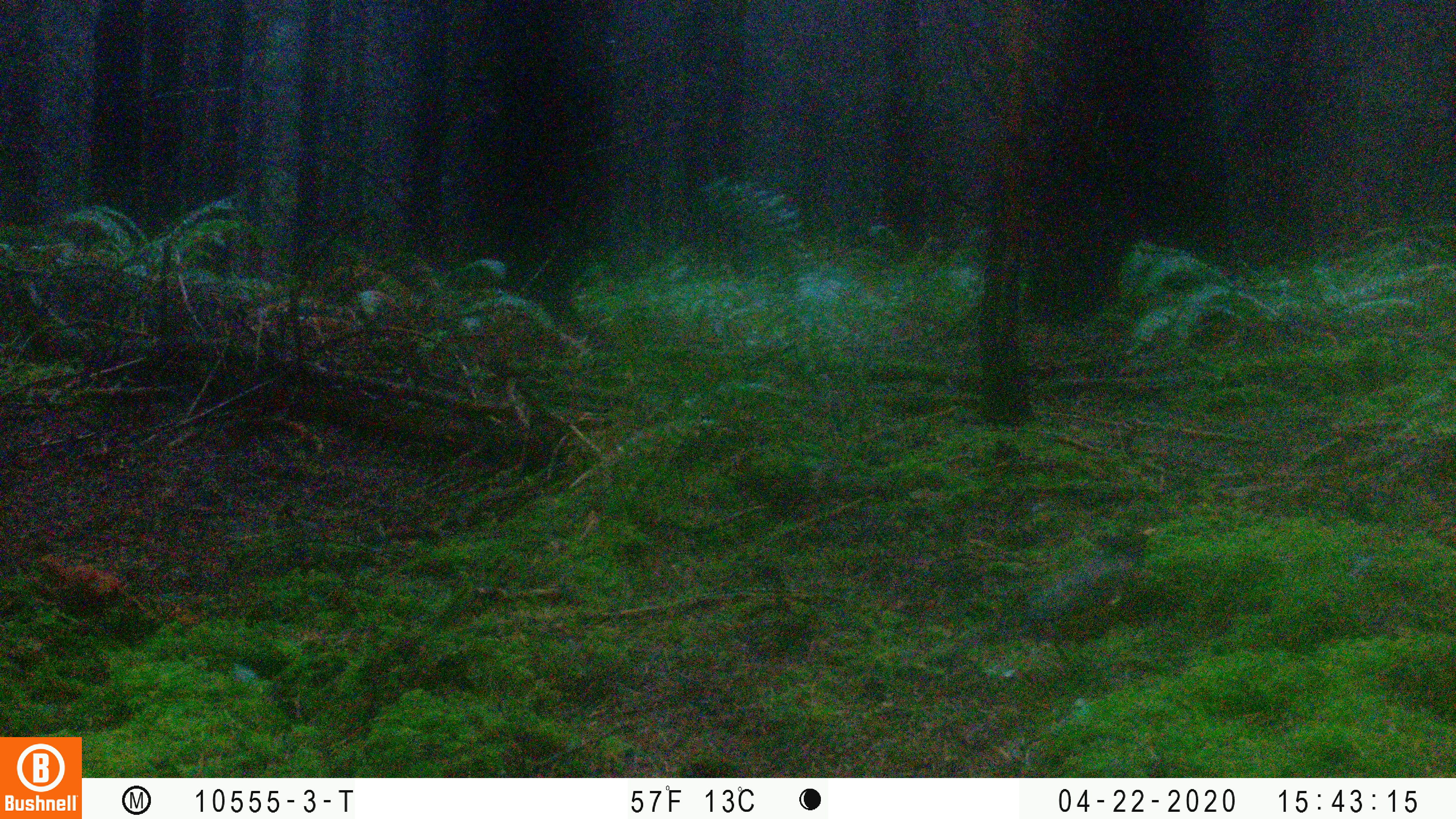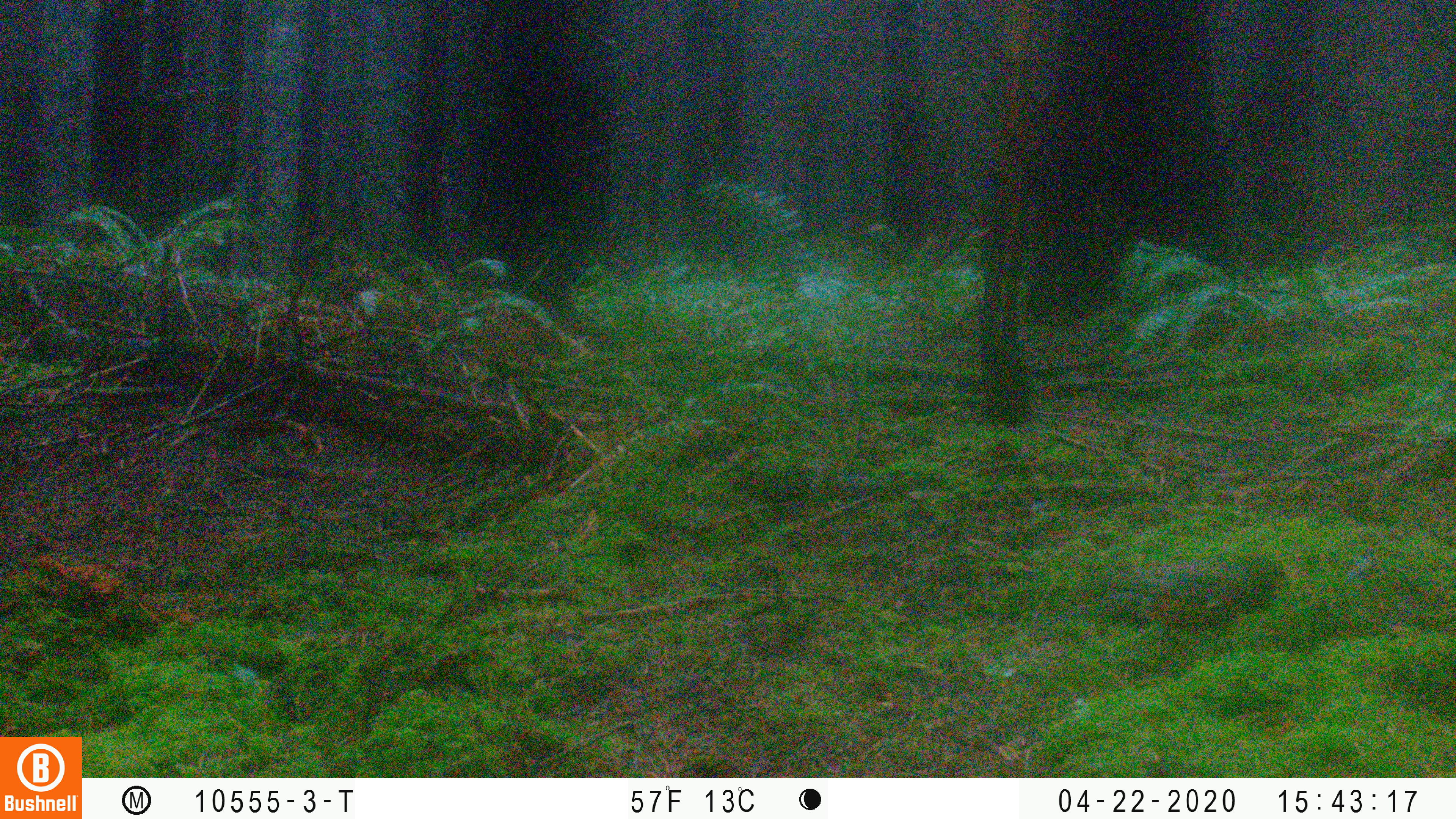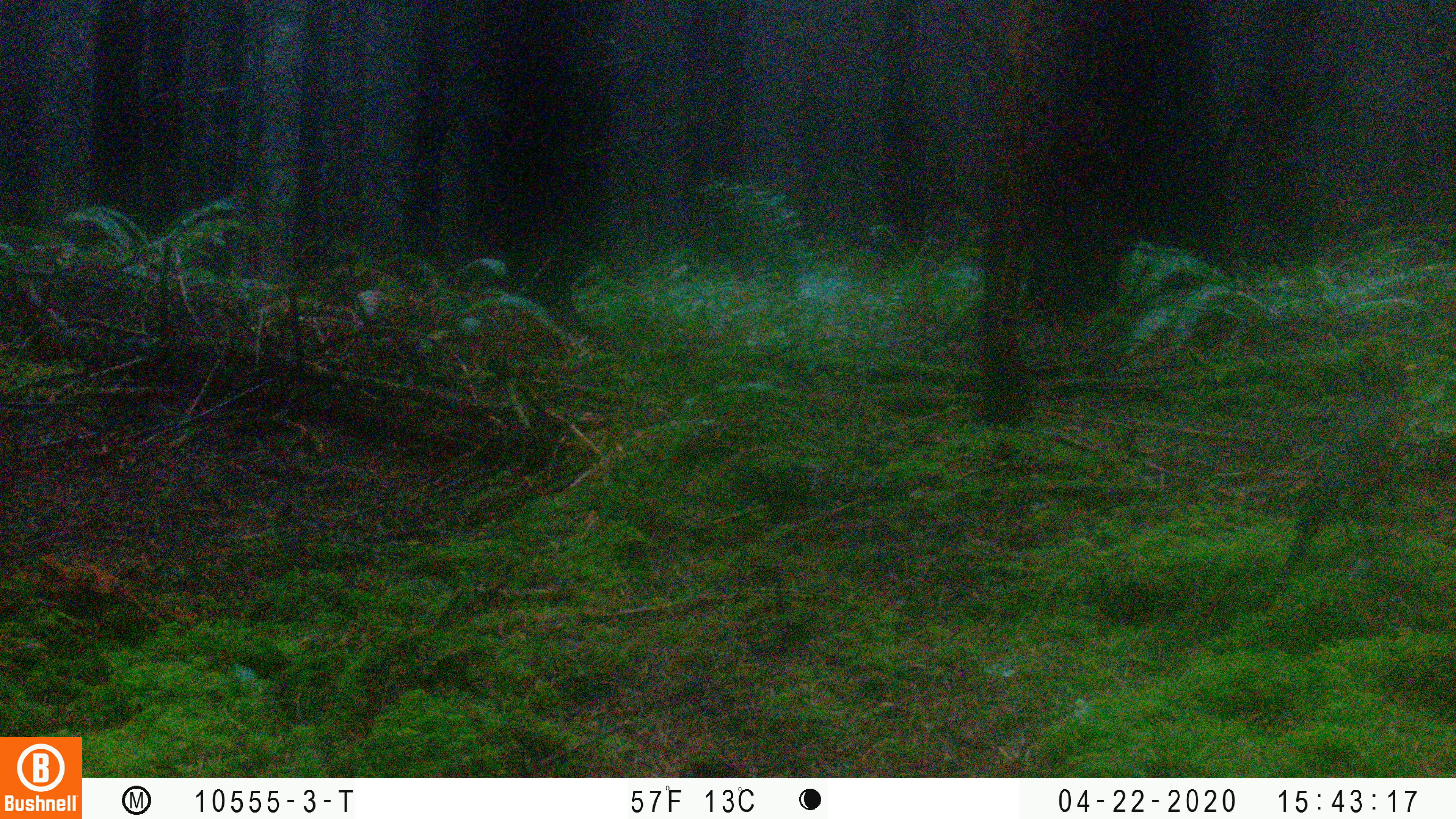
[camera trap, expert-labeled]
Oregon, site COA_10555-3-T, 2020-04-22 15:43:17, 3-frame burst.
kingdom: Animalia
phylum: Chordata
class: Aves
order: Passeriformes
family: Turdidae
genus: Turdus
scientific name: Turdus migratorius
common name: american robin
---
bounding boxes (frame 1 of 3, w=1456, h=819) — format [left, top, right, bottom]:
american robin: [926, 514, 1167, 696]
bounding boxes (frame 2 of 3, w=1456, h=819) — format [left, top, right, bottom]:
american robin: [1065, 554, 1296, 667]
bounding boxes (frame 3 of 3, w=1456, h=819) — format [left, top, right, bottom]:
american robin: [1244, 348, 1432, 621]